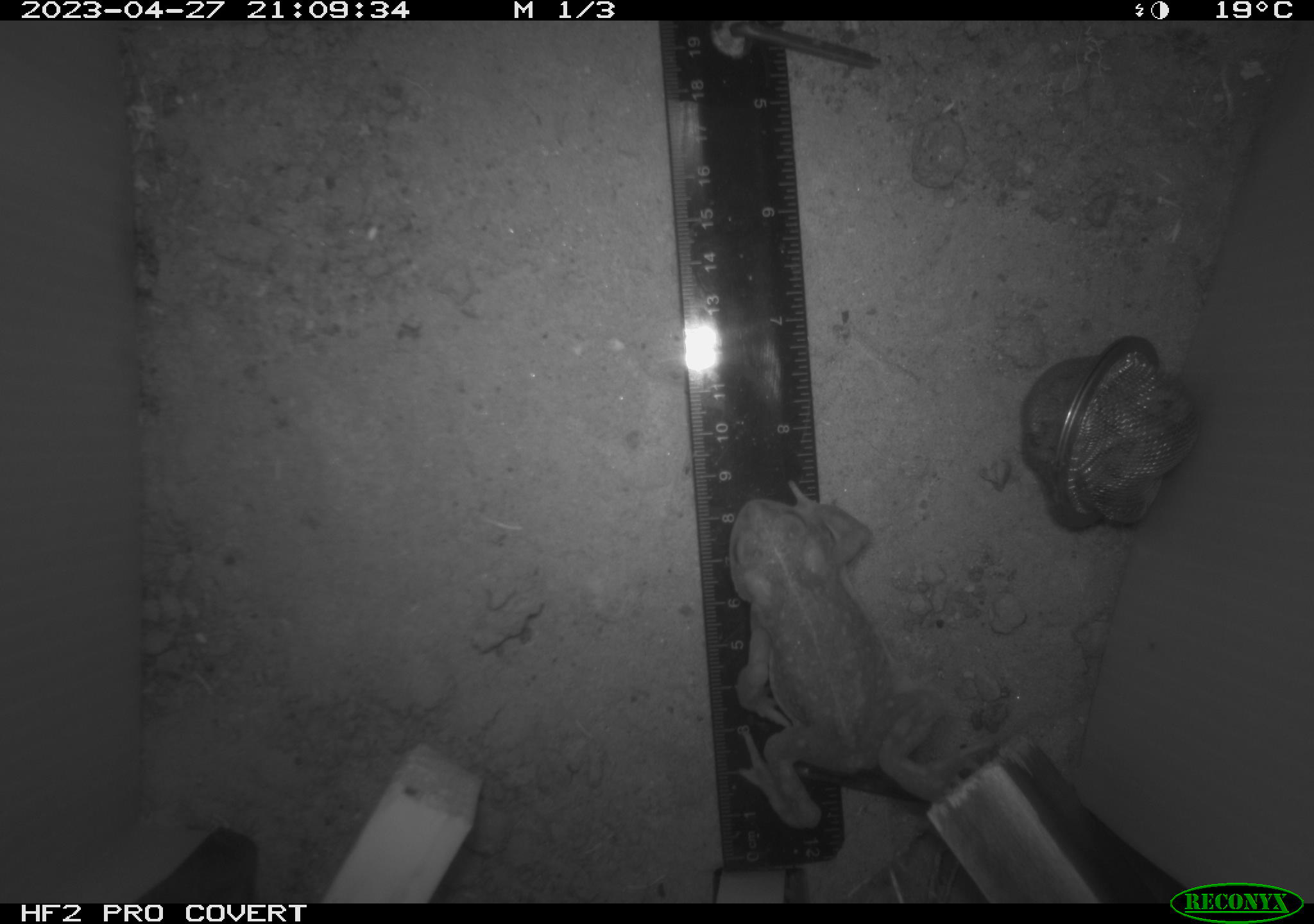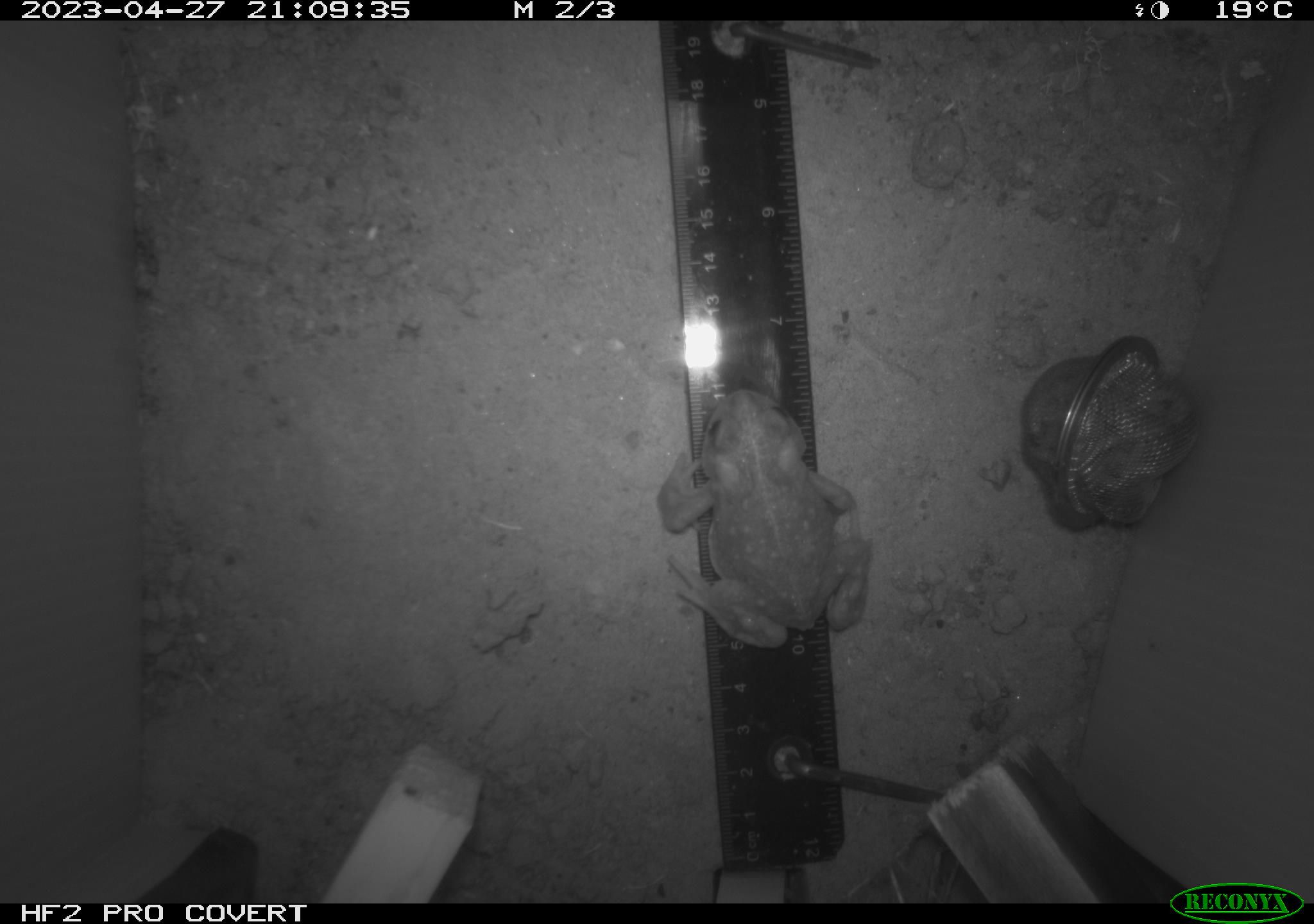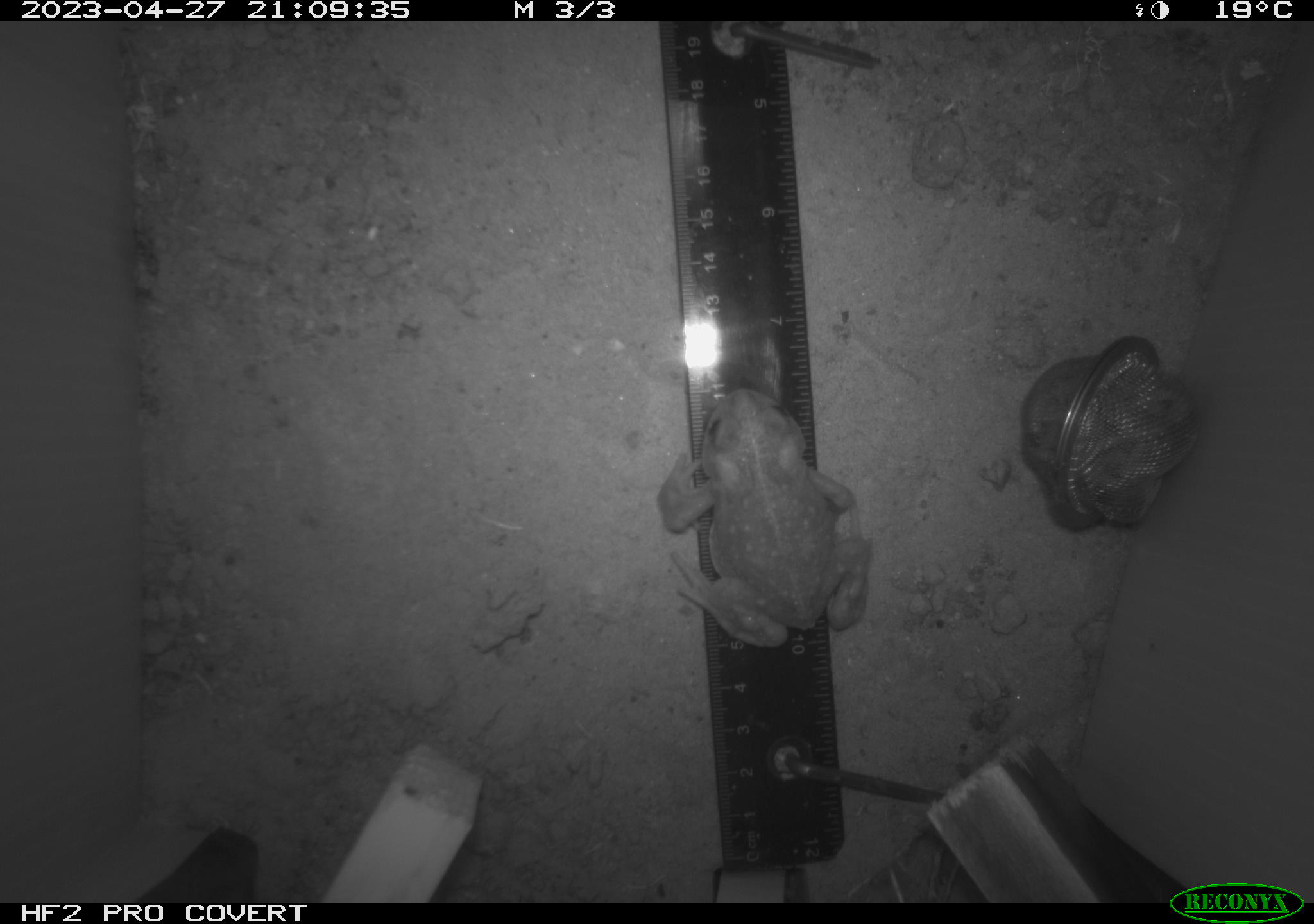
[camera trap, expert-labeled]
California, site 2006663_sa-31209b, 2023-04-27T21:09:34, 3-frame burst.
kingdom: Animalia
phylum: Chordata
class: Amphibia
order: Anura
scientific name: Anura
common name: frogs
Frogs (Anura).